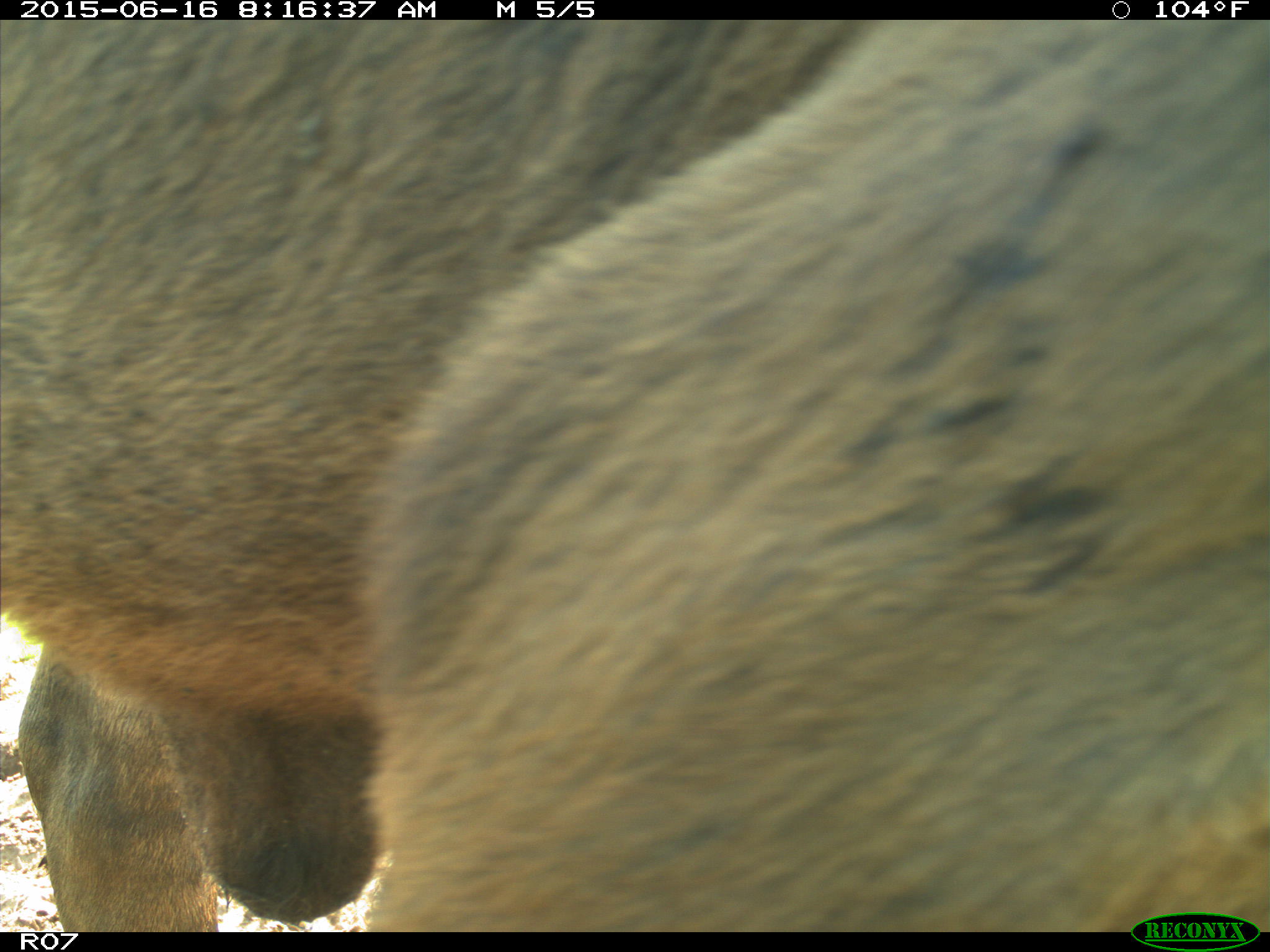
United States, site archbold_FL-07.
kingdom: Animalia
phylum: Chordata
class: Mammalia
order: Artiodactyla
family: Bovidae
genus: Bos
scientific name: Bos taurus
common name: domestic cow